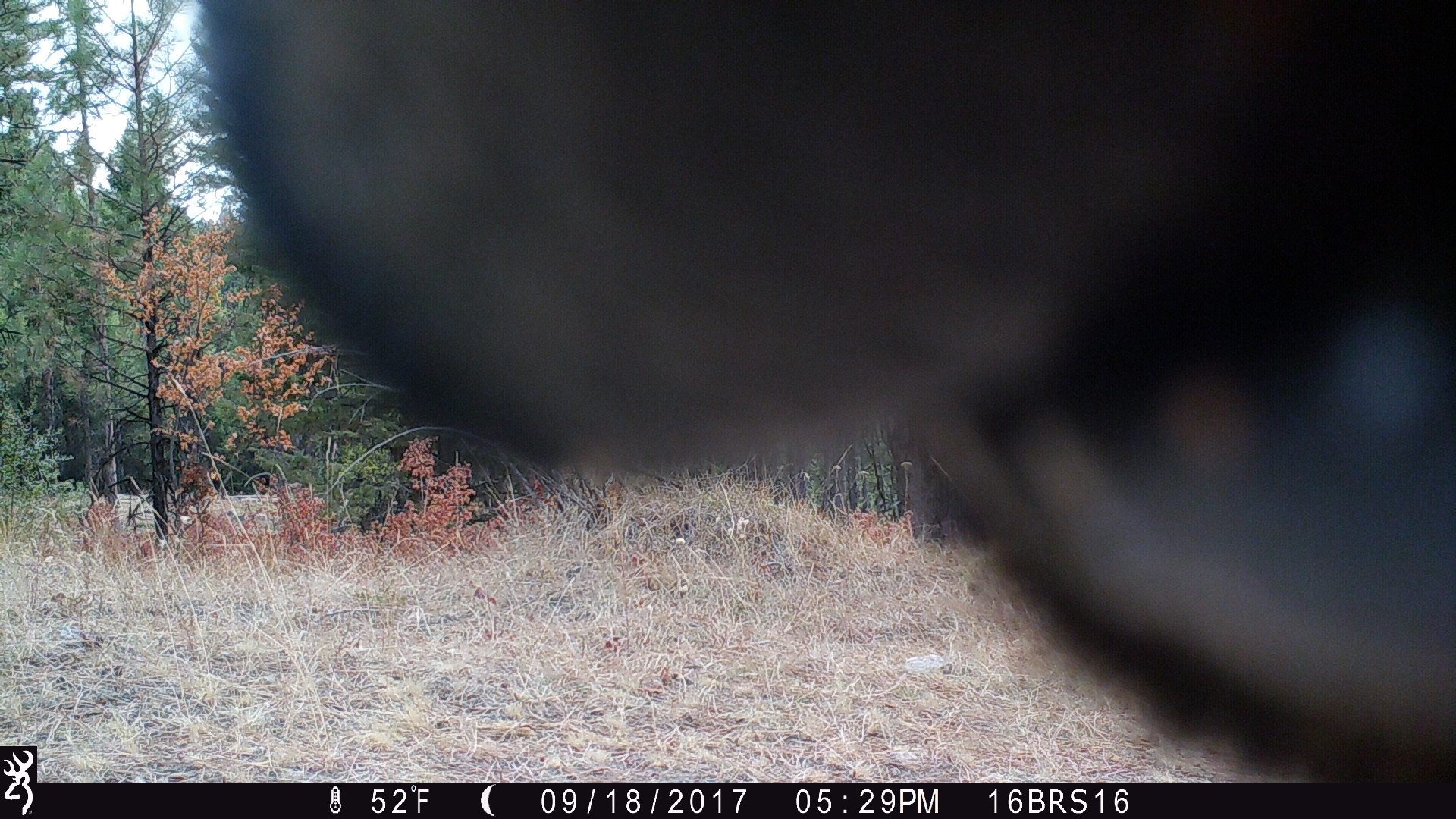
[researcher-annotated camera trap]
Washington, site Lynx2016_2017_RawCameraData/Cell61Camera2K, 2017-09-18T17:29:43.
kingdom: Animalia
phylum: Chordata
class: Mammalia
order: Artiodactyla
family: Bovidae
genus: Bos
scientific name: Bos taurus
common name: domestic cattle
Domestic cattle (Bos taurus). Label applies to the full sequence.